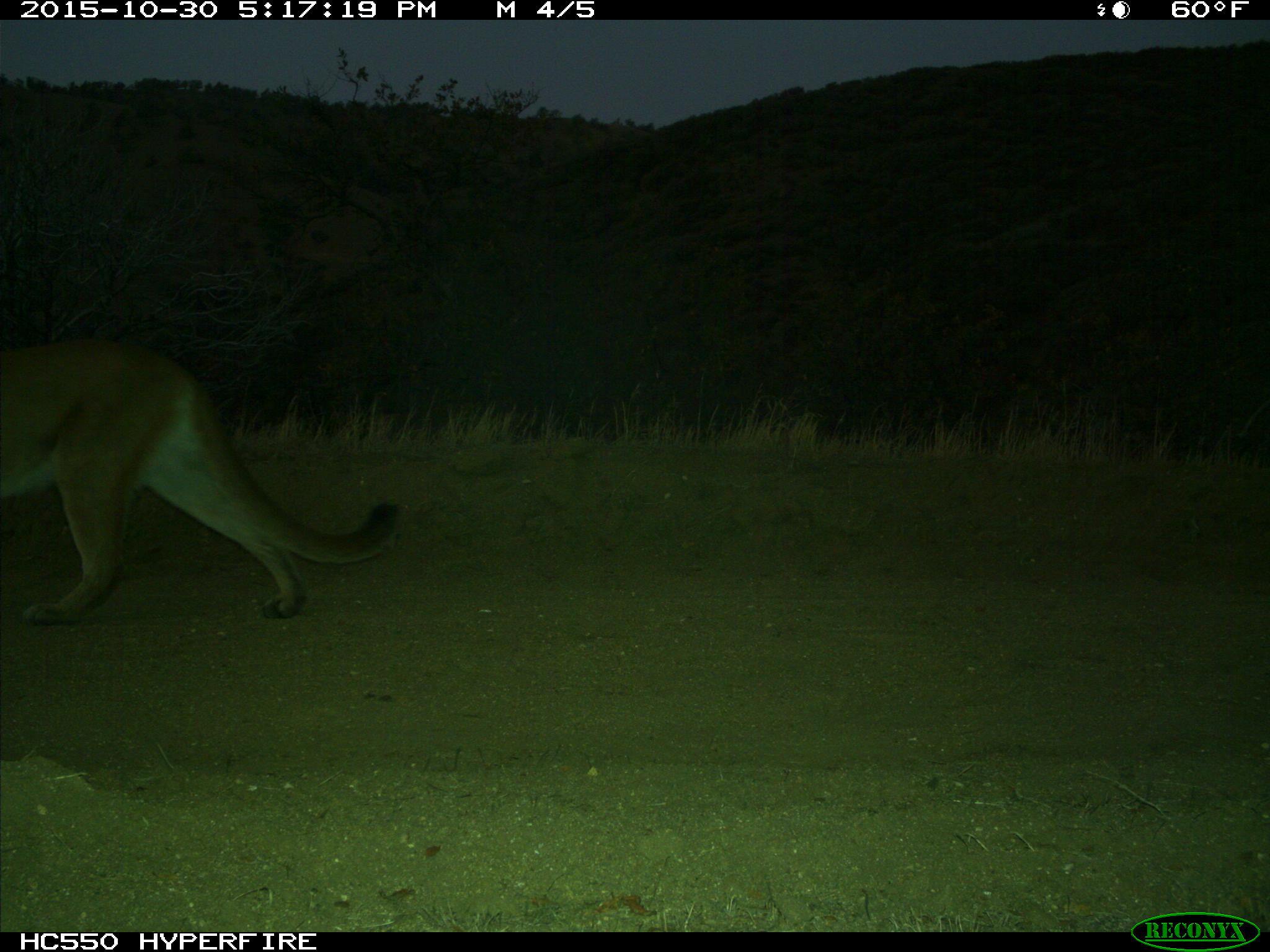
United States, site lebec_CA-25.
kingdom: Animalia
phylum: Chordata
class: Mammalia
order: Carnivora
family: Felidae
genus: Puma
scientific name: Puma concolor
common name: mountain lion